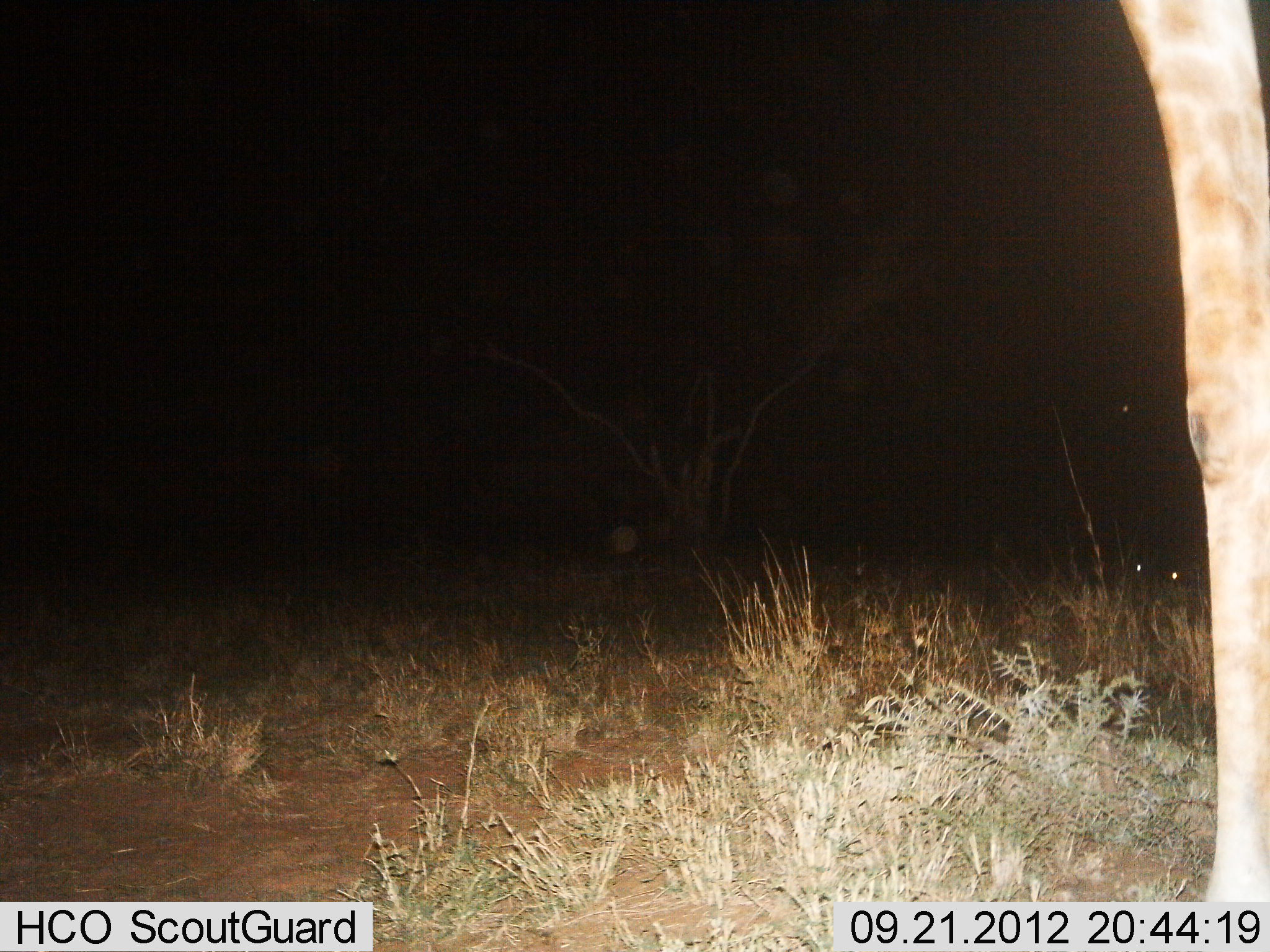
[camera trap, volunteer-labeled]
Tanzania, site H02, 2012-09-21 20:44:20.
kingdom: Animalia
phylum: Chordata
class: Mammalia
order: Artiodactyla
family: Giraffidae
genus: Giraffa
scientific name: Giraffa camelopardalis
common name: giraffe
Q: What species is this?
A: Giraffe (Giraffa camelopardalis).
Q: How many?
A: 1.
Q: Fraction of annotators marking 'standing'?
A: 100%.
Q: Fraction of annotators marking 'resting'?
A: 0%.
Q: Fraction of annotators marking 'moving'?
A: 0%.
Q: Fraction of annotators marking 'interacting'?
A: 0%.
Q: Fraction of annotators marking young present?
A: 0%.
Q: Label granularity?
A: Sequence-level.